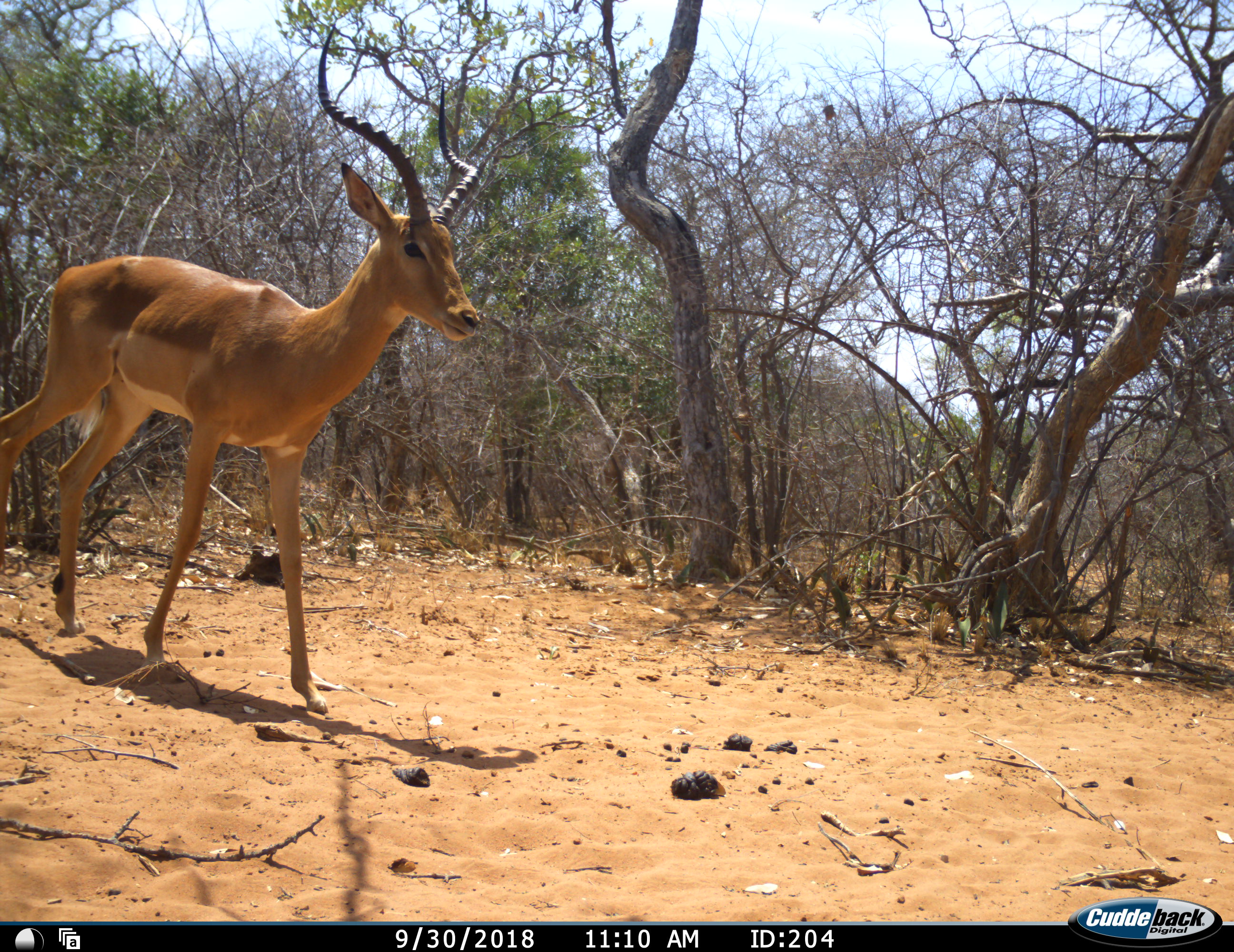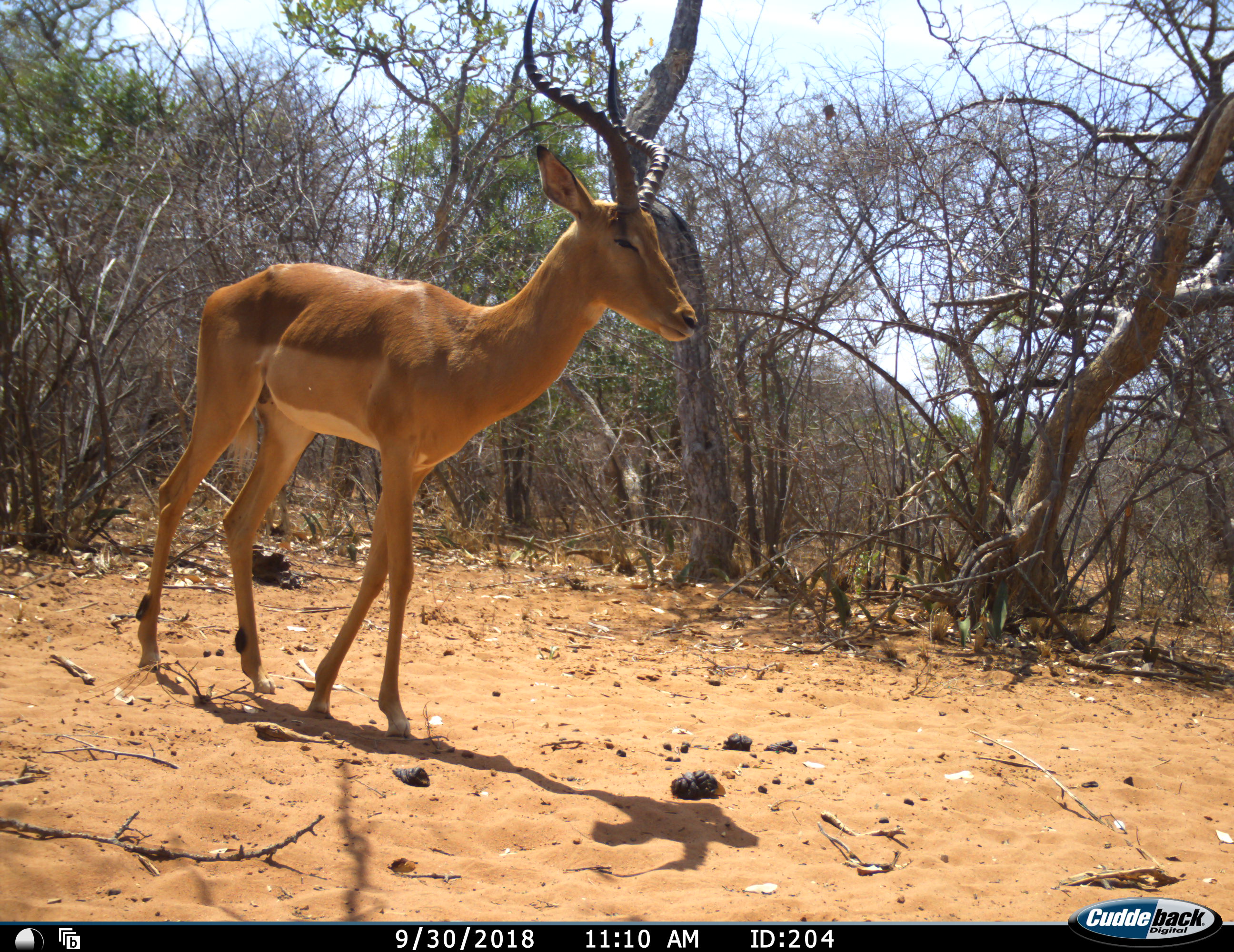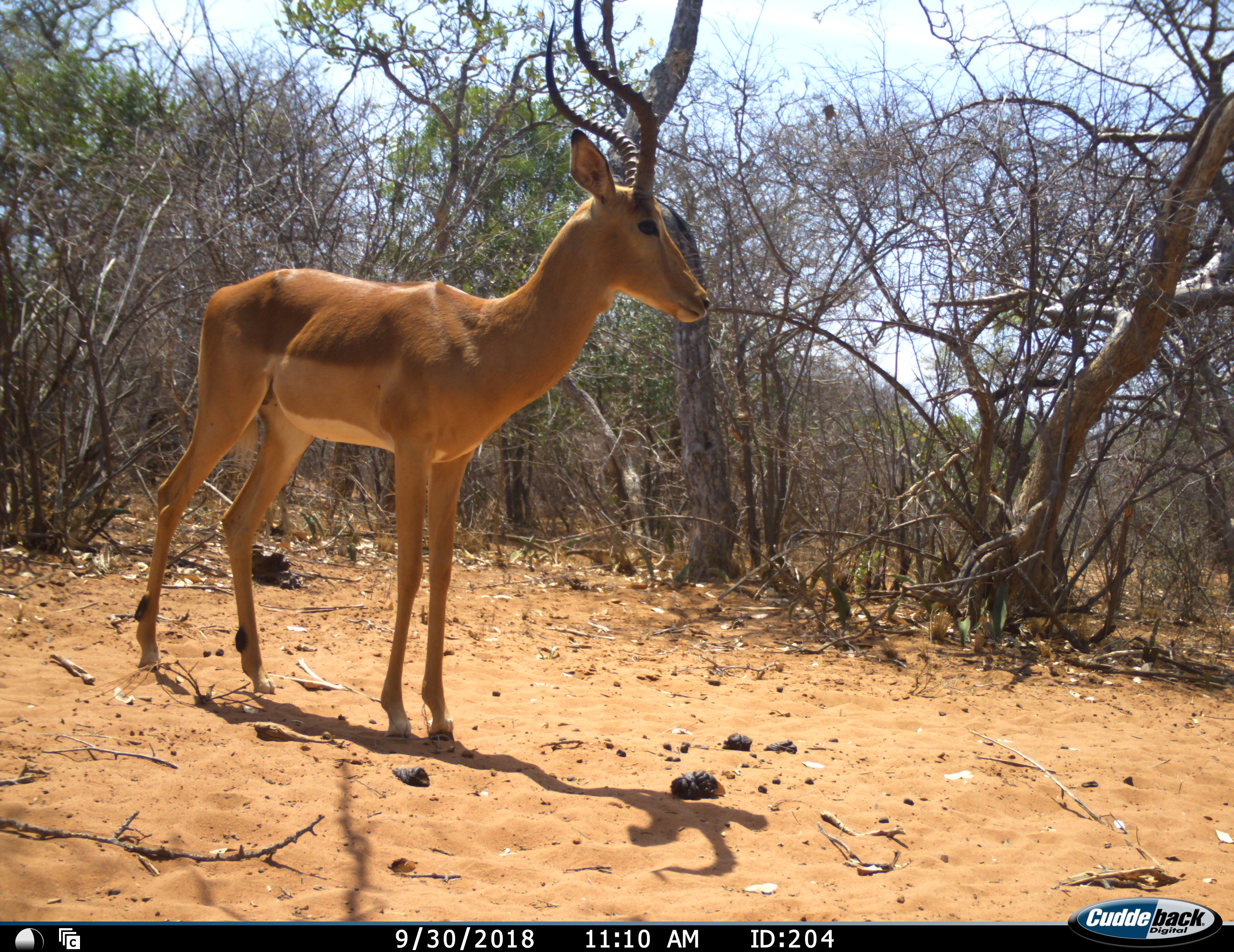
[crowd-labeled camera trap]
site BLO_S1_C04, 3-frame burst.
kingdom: Animalia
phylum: Chordata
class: Mammalia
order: Artiodactyla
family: Bovidae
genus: Aepyceros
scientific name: Aepyceros melampus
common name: impala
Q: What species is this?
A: Impala (Aepyceros melampus).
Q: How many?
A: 1.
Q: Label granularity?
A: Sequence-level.